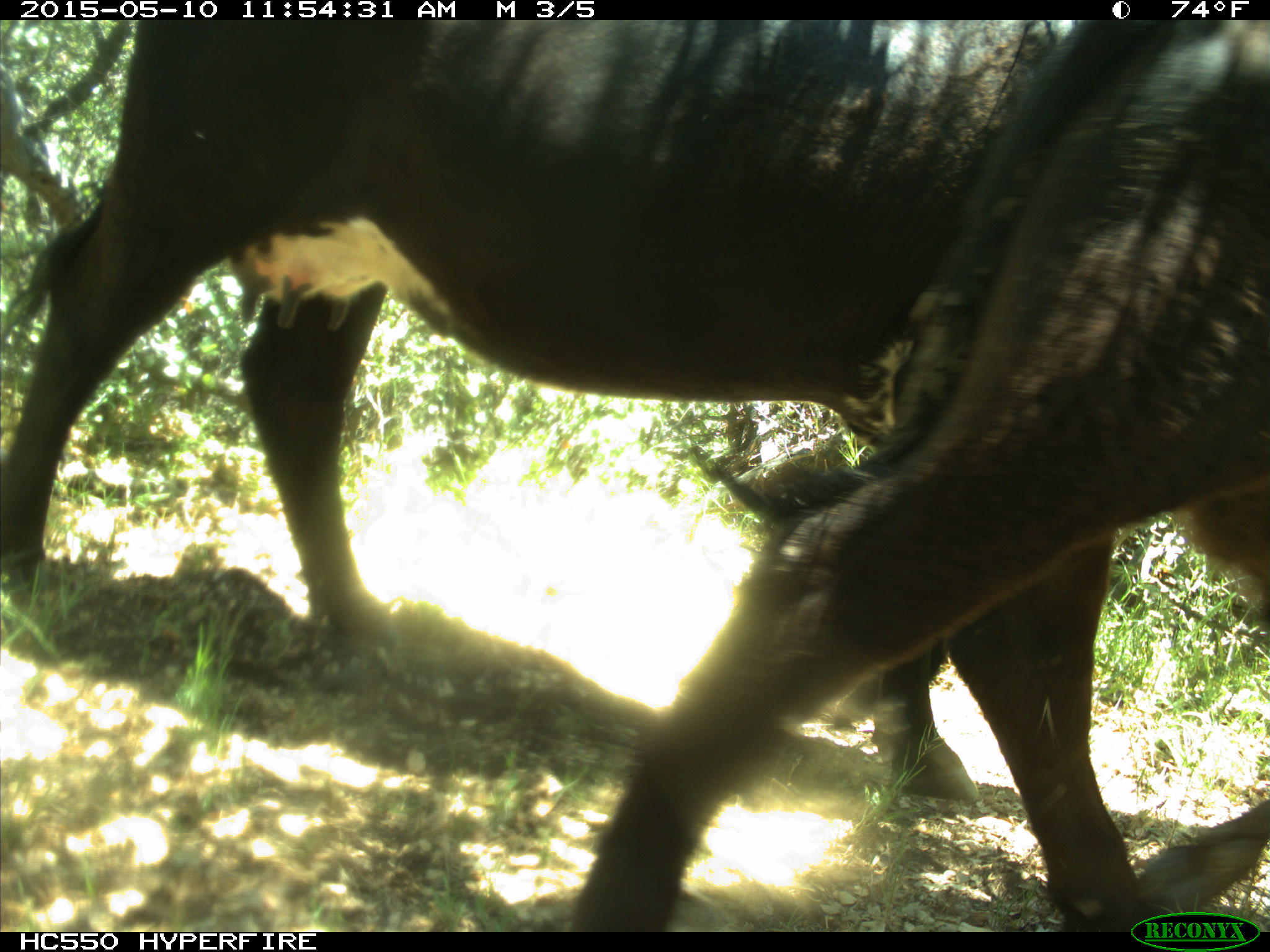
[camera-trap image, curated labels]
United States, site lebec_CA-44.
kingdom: Animalia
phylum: Chordata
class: Mammalia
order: Artiodactyla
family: Bovidae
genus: Bos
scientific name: Bos taurus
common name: domestic cow